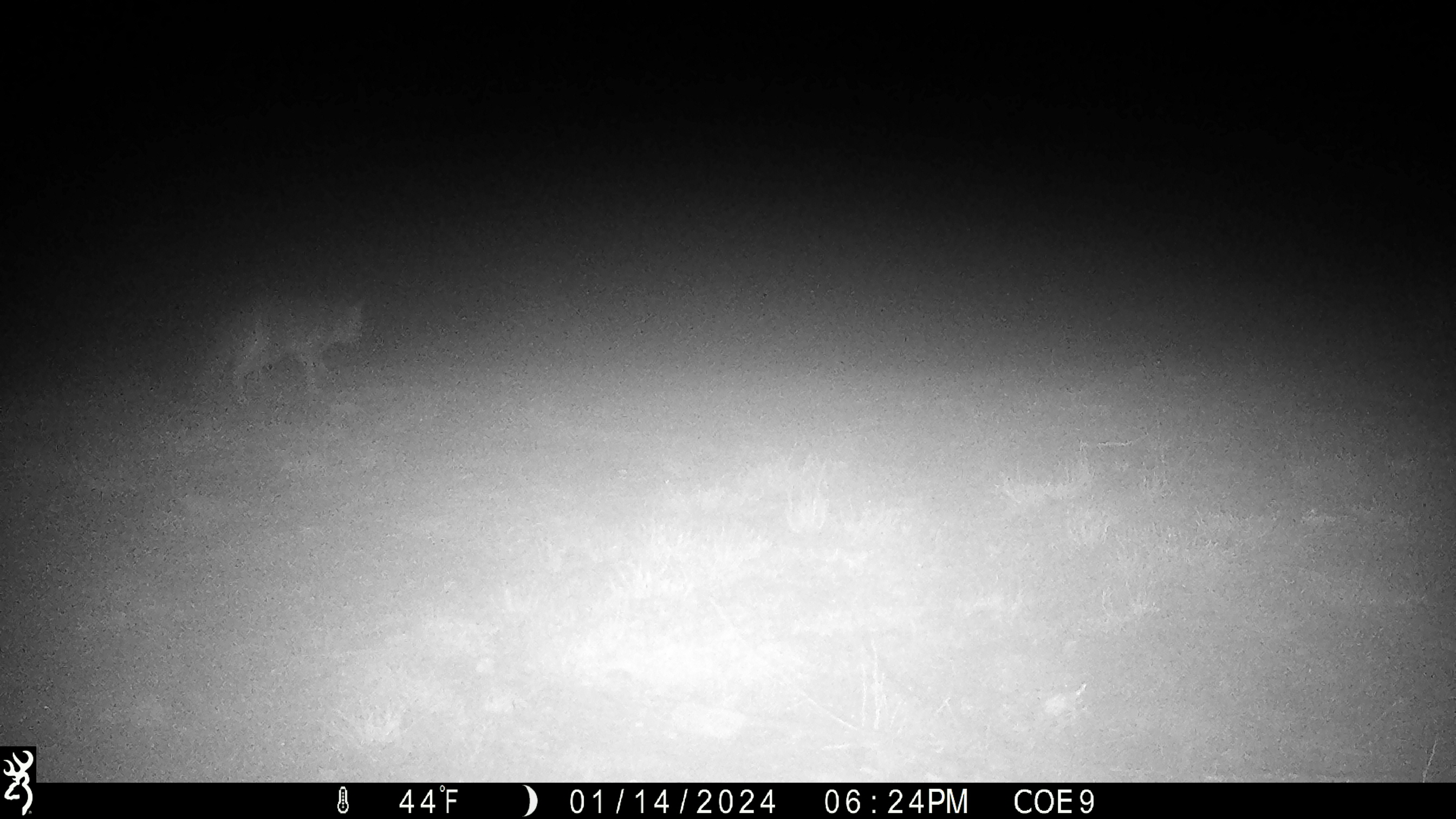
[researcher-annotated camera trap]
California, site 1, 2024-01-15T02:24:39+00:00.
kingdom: Animalia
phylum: Chordata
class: Mammalia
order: Carnivora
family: Canidae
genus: Urocyon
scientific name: Urocyon cinereoargenteus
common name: gray fox